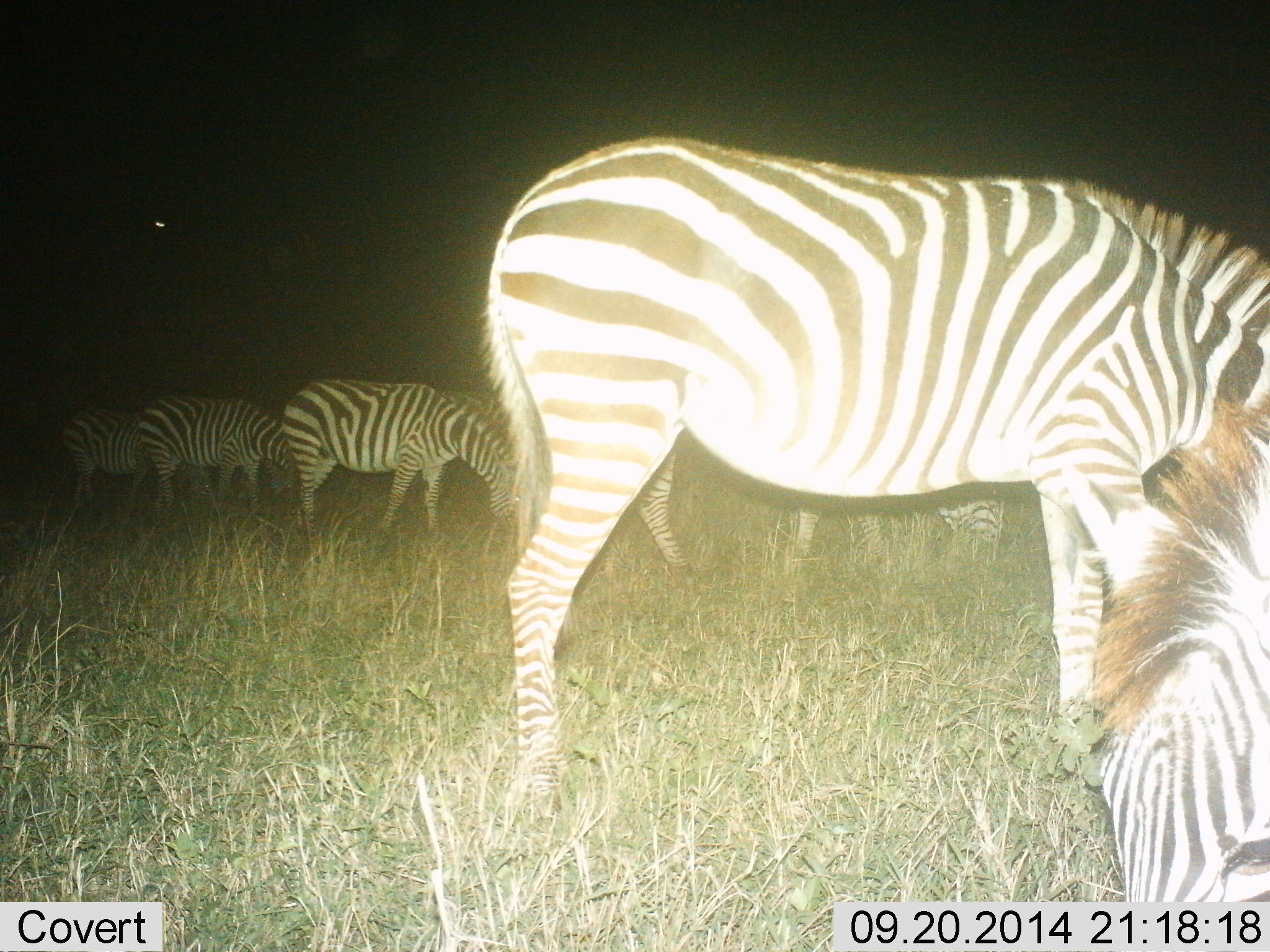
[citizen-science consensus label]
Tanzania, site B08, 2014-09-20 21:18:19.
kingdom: Animalia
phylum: Chordata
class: Mammalia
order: Perissodactyla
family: Equidae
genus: Equus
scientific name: Equus quagga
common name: plains zebra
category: zebra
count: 6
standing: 9%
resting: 0%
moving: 0%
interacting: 0%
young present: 0%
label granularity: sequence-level